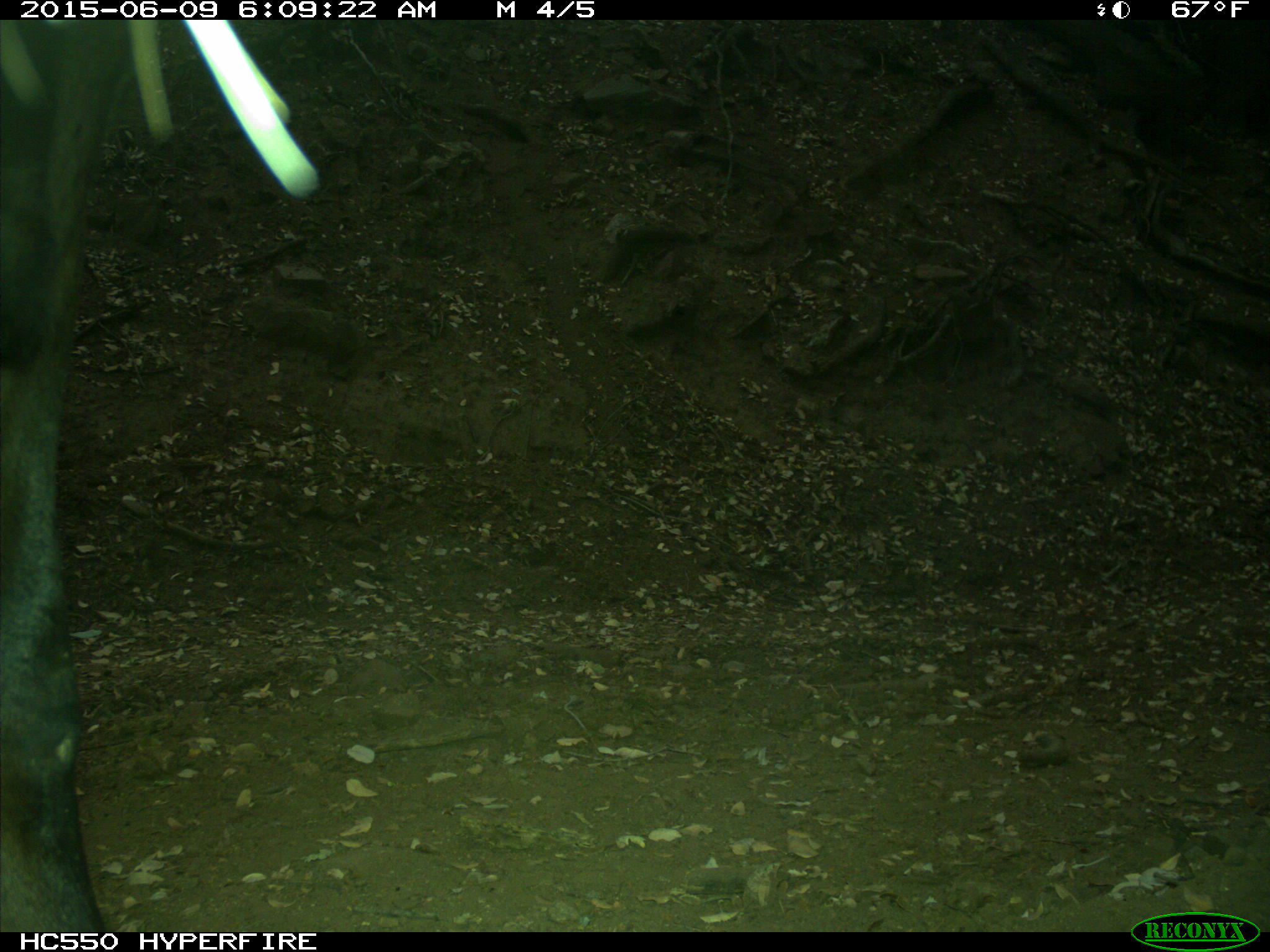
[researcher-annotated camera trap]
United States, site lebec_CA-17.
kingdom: Animalia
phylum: Chordata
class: Mammalia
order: Artiodactyla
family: Bovidae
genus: Bos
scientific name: Bos taurus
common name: domestic cow